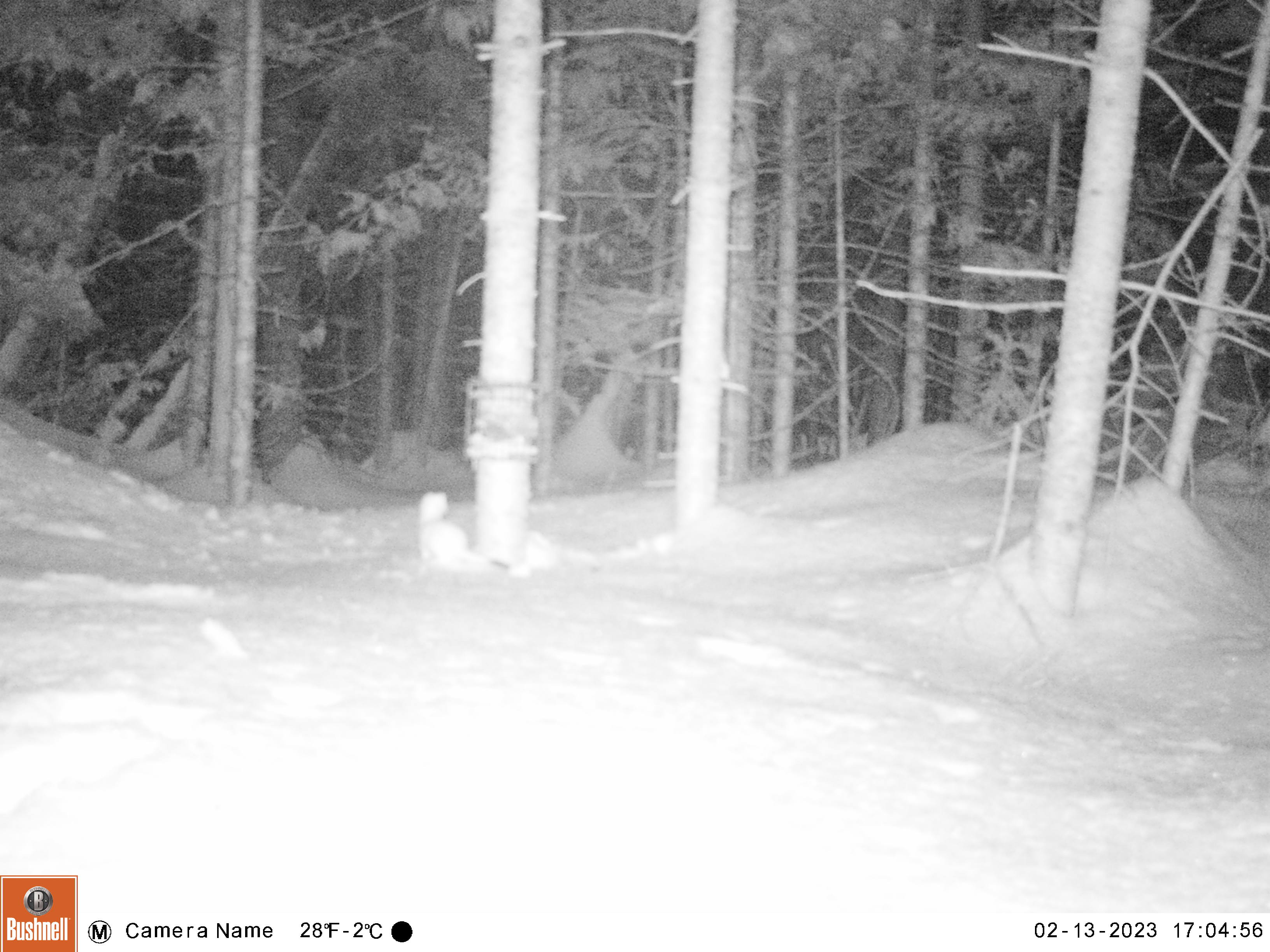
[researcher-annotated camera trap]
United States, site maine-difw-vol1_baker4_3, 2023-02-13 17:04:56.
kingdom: Animalia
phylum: Chordata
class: Mammalia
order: Carnivora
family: Mustelidae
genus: Mustela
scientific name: Mustela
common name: weasel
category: weasel sp.